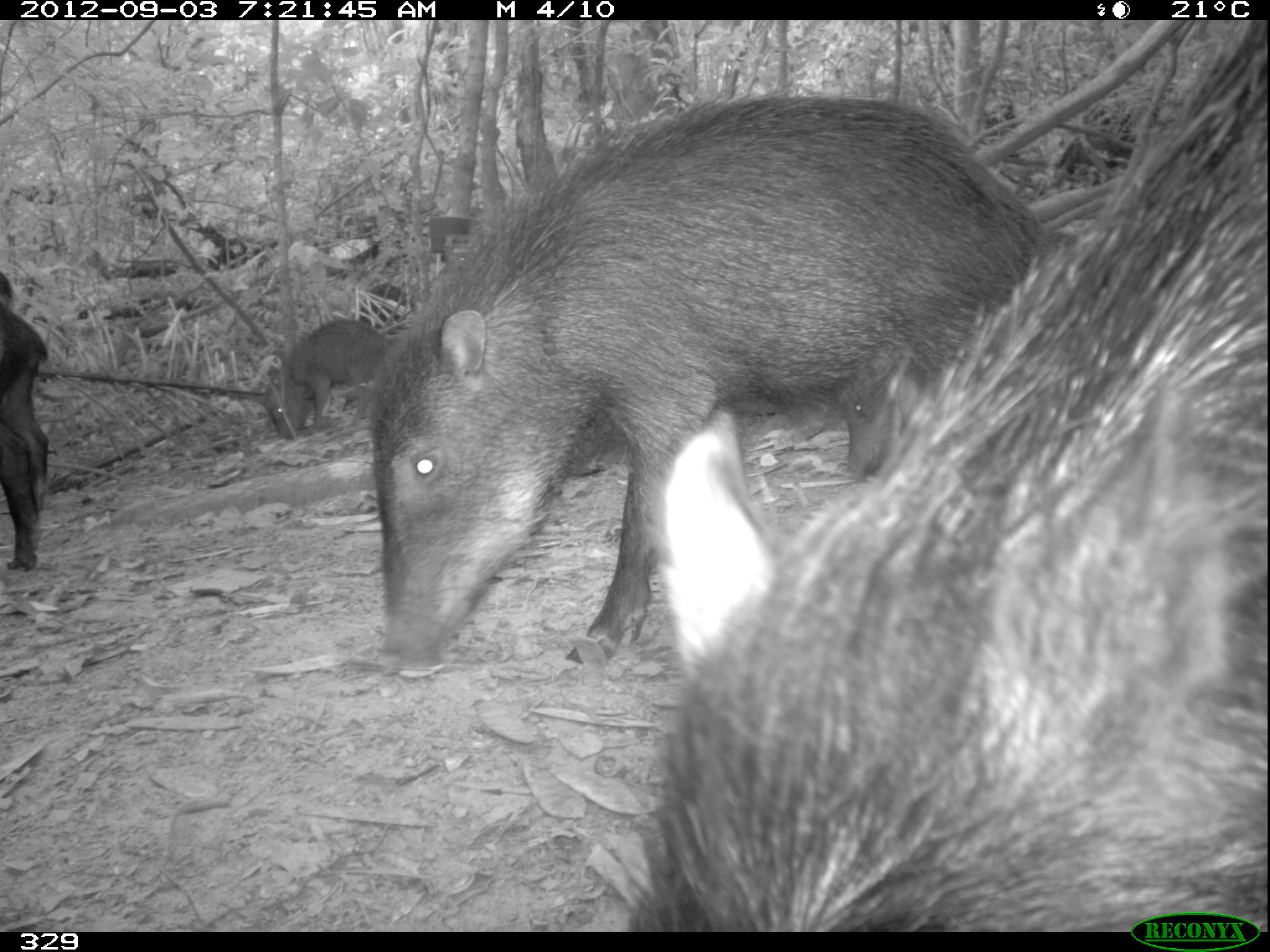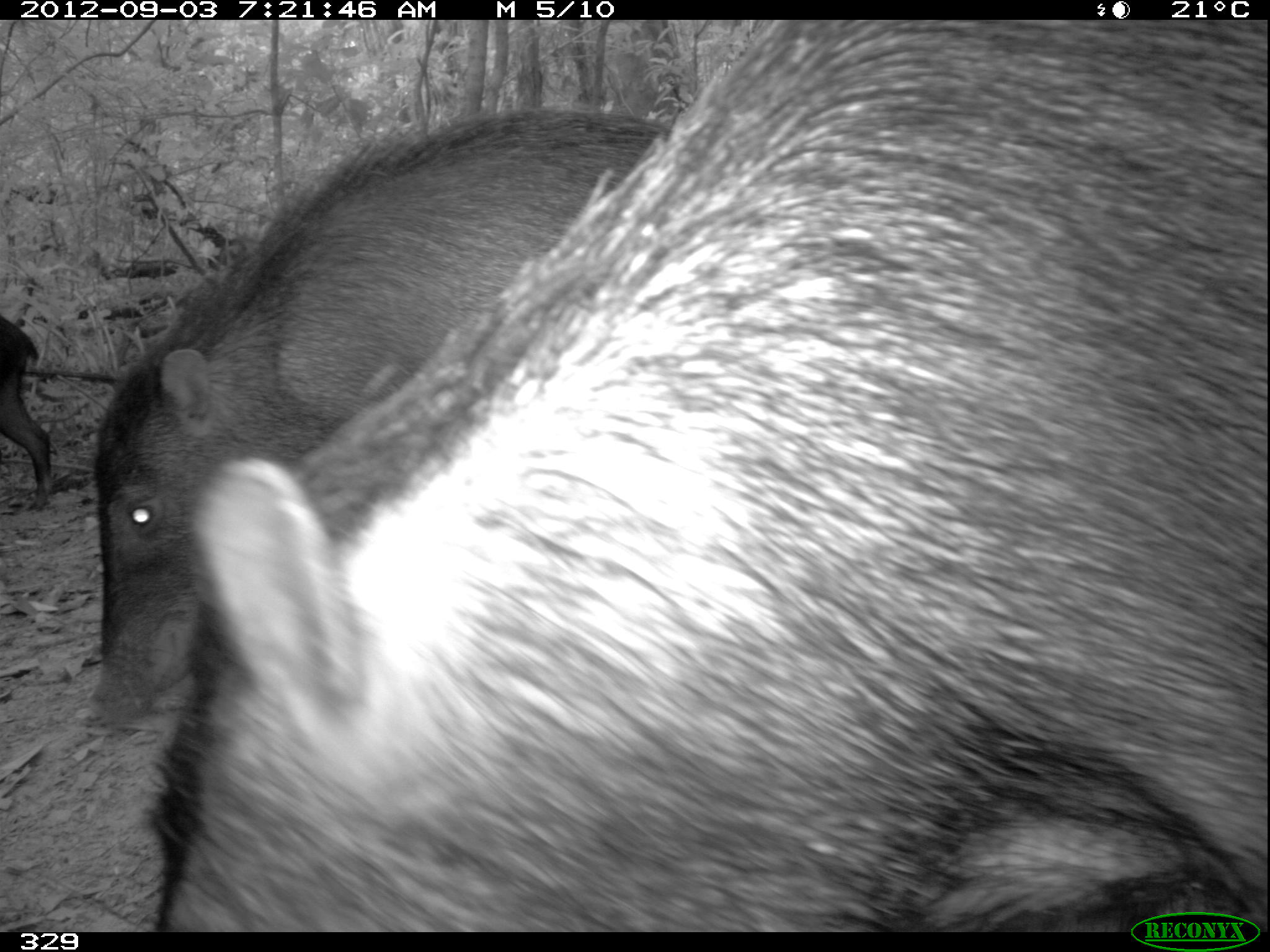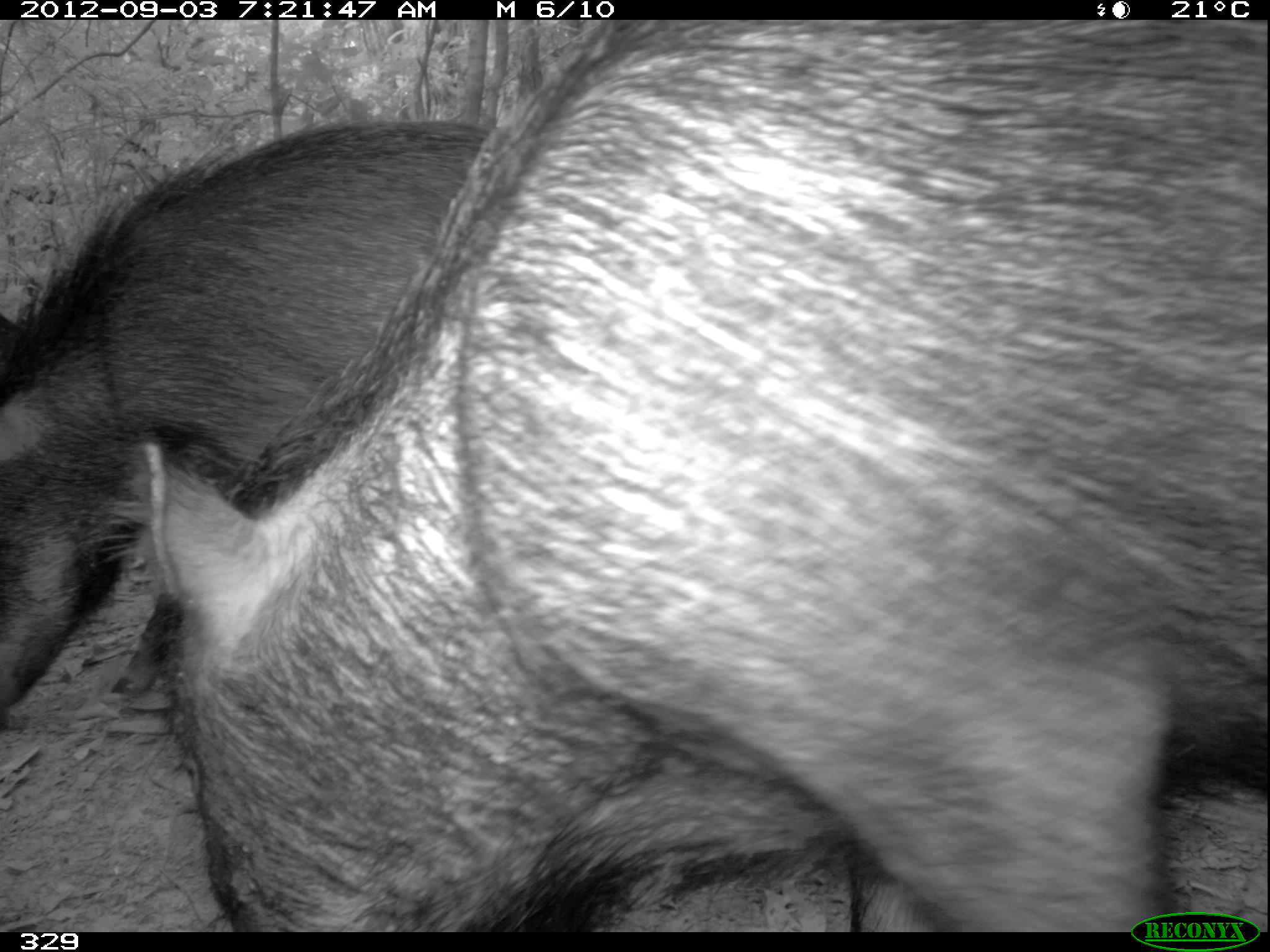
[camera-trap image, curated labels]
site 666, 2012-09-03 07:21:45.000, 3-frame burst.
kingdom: Animalia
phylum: Chordata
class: Mammalia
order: Artiodactyla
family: Tayassuidae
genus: Tayassu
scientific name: Tayassu pecari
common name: white-lipped peccary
Tayassu pecari (white-lipped peccary).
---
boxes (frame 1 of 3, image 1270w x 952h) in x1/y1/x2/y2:
tayassu pecari: 631/20/1270/932; 366/86/1109/684; 263/317/394/439; 0/273/48/574; 833/357/926/480; 358/276/411/331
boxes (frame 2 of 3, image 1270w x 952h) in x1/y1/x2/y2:
tayassu pecari: 150/20/1270/932; 87/107/665/734; 1/315/57/510